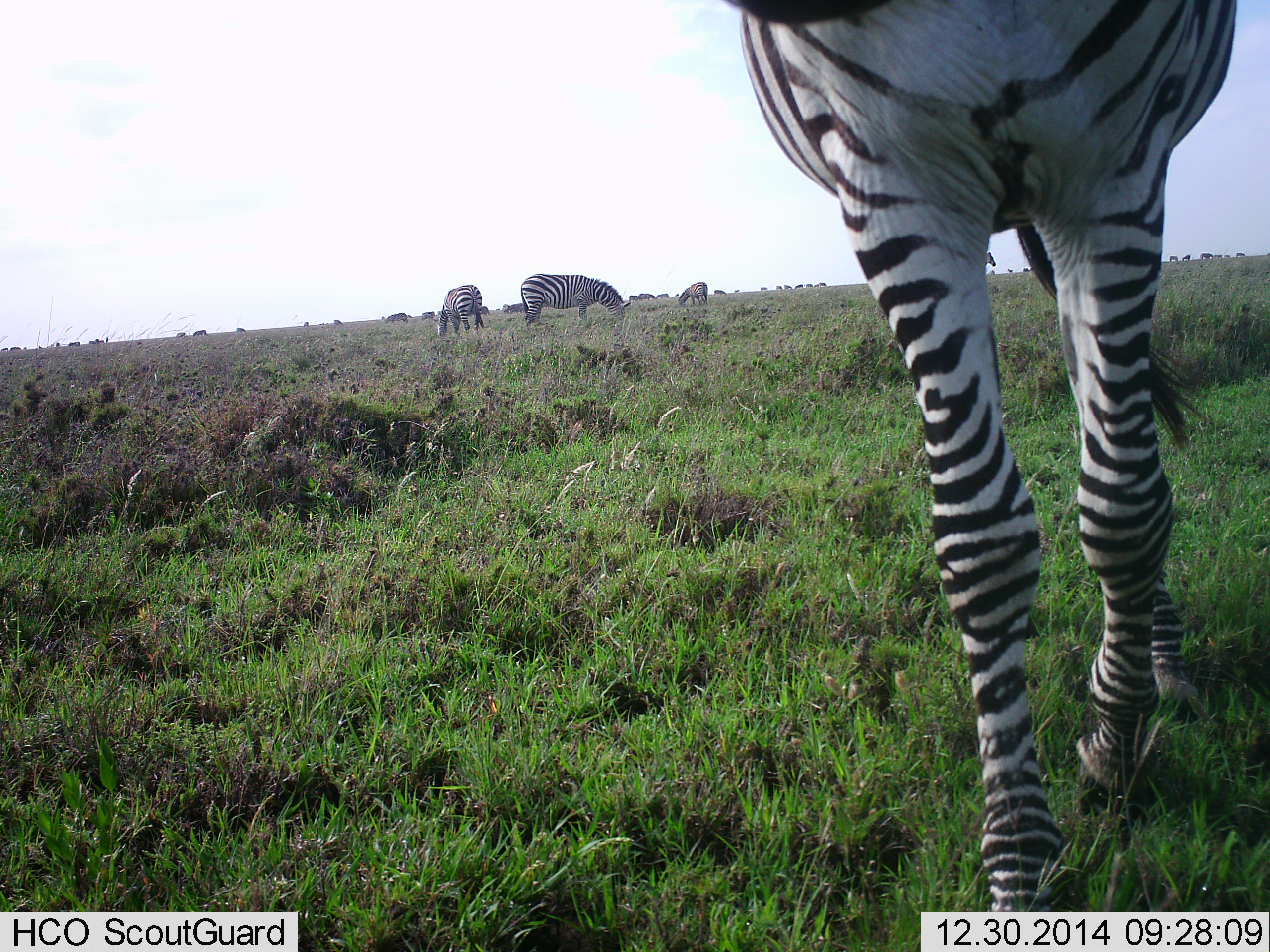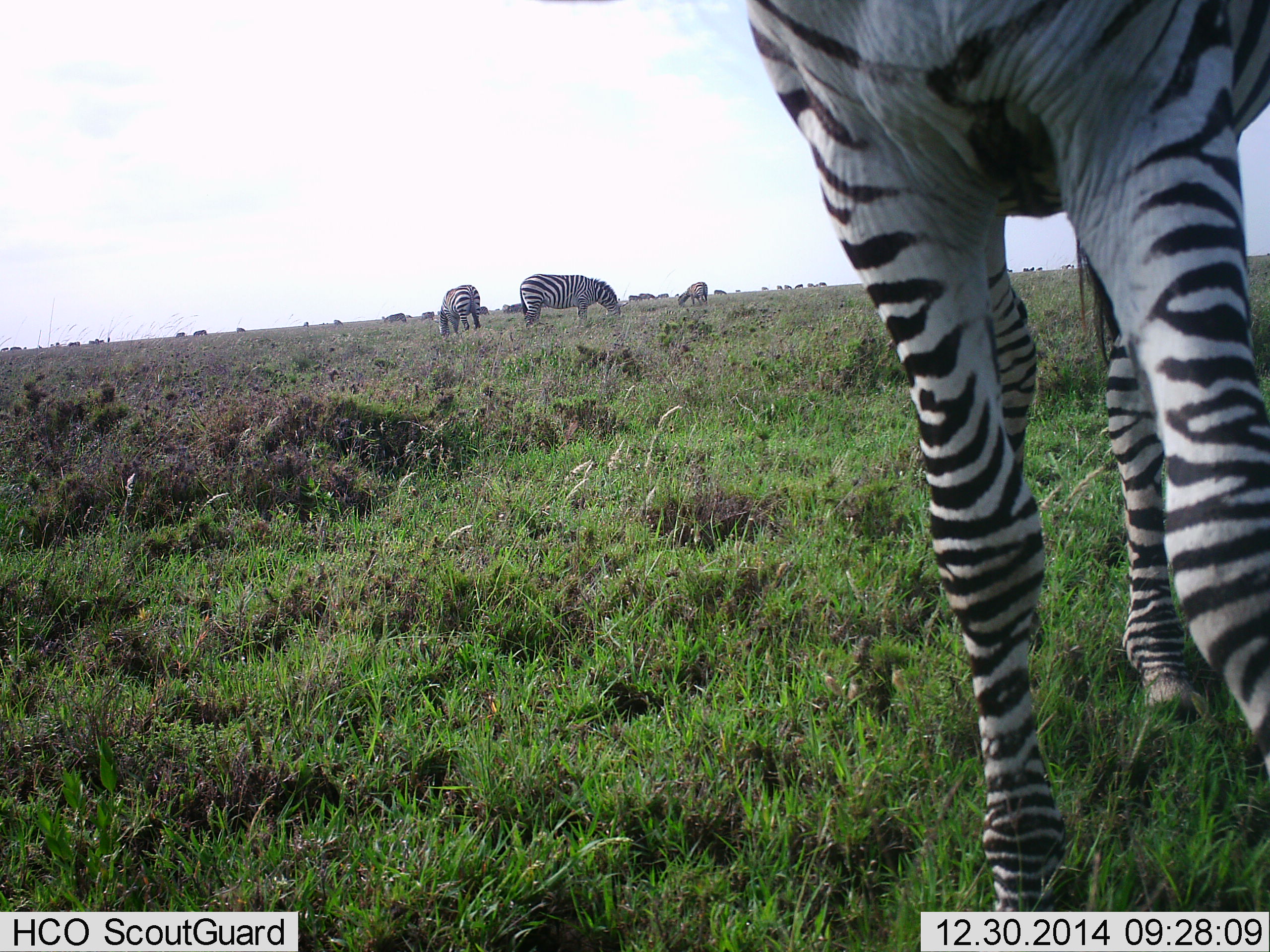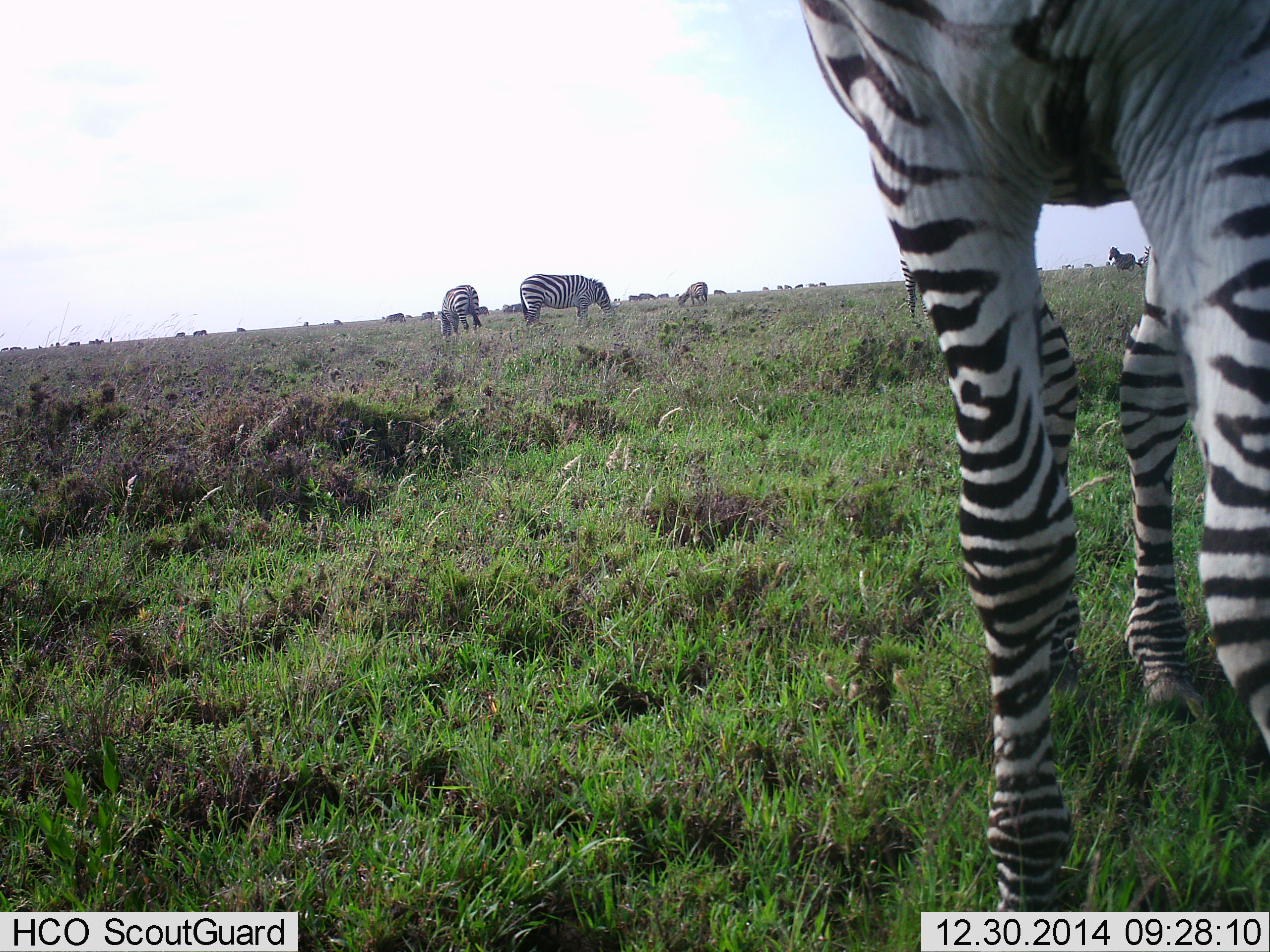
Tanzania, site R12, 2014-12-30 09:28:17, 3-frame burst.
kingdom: Animalia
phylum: Chordata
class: Mammalia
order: Perissodactyla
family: Equidae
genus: Equus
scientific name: Equus quagga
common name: plains zebra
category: zebra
Zebra (plains zebra) (Equus quagga), count 5. Behavior (volunteer vote fractions): standing 50%, resting 0%, moving 33%, interacting 0%. Young present (vote fraction): 0%. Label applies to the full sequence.